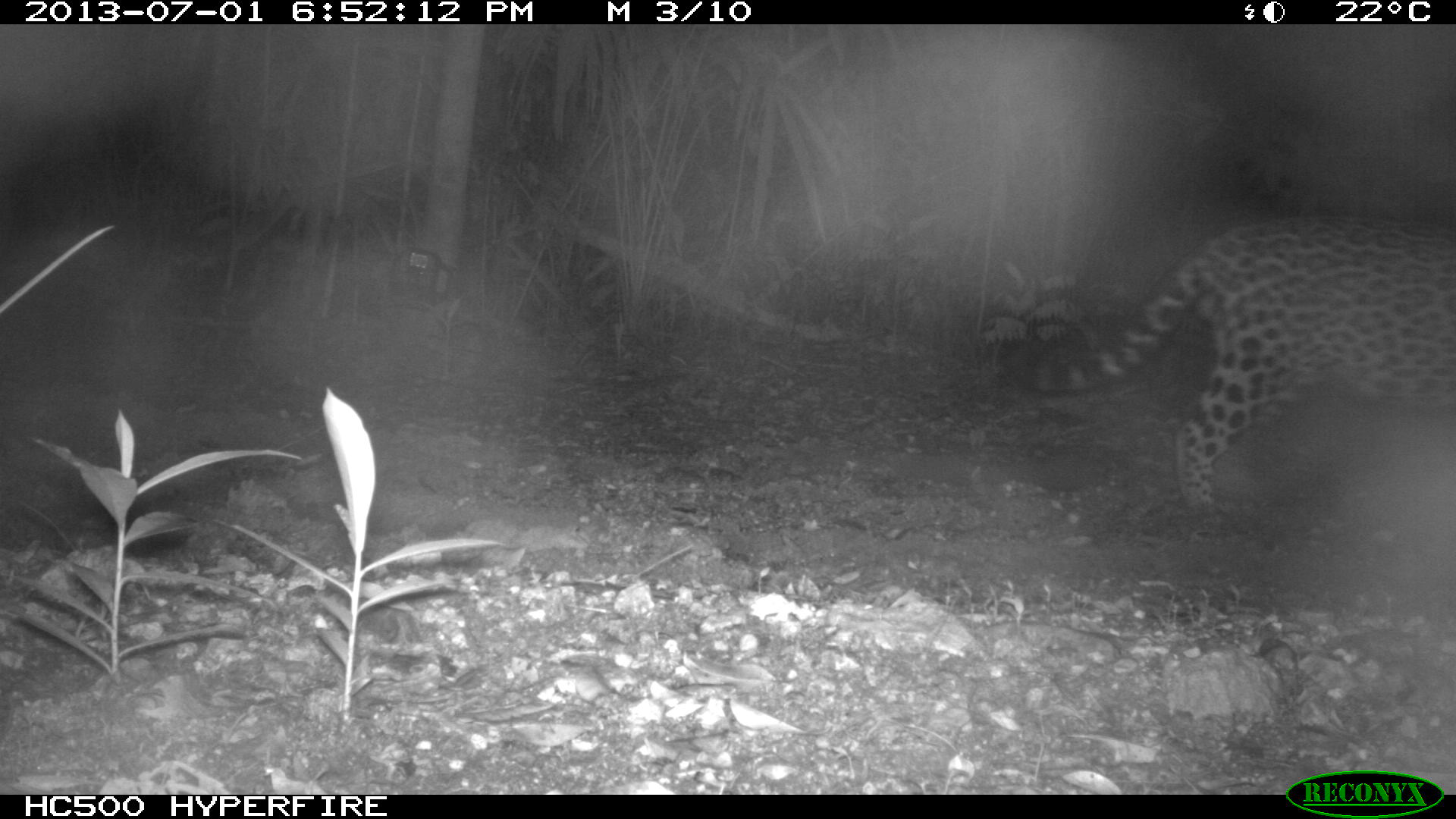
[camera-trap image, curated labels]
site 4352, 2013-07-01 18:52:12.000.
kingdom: Animalia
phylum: Chordata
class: Mammalia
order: Carnivora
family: Felidae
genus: Panthera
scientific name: Panthera onca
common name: jaguar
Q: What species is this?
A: Panthera onca (jaguar).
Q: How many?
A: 1.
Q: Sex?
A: Male.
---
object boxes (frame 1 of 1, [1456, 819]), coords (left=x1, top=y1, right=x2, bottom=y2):
panthera onca: (left=1002, top=214, right=1456, bottom=533)